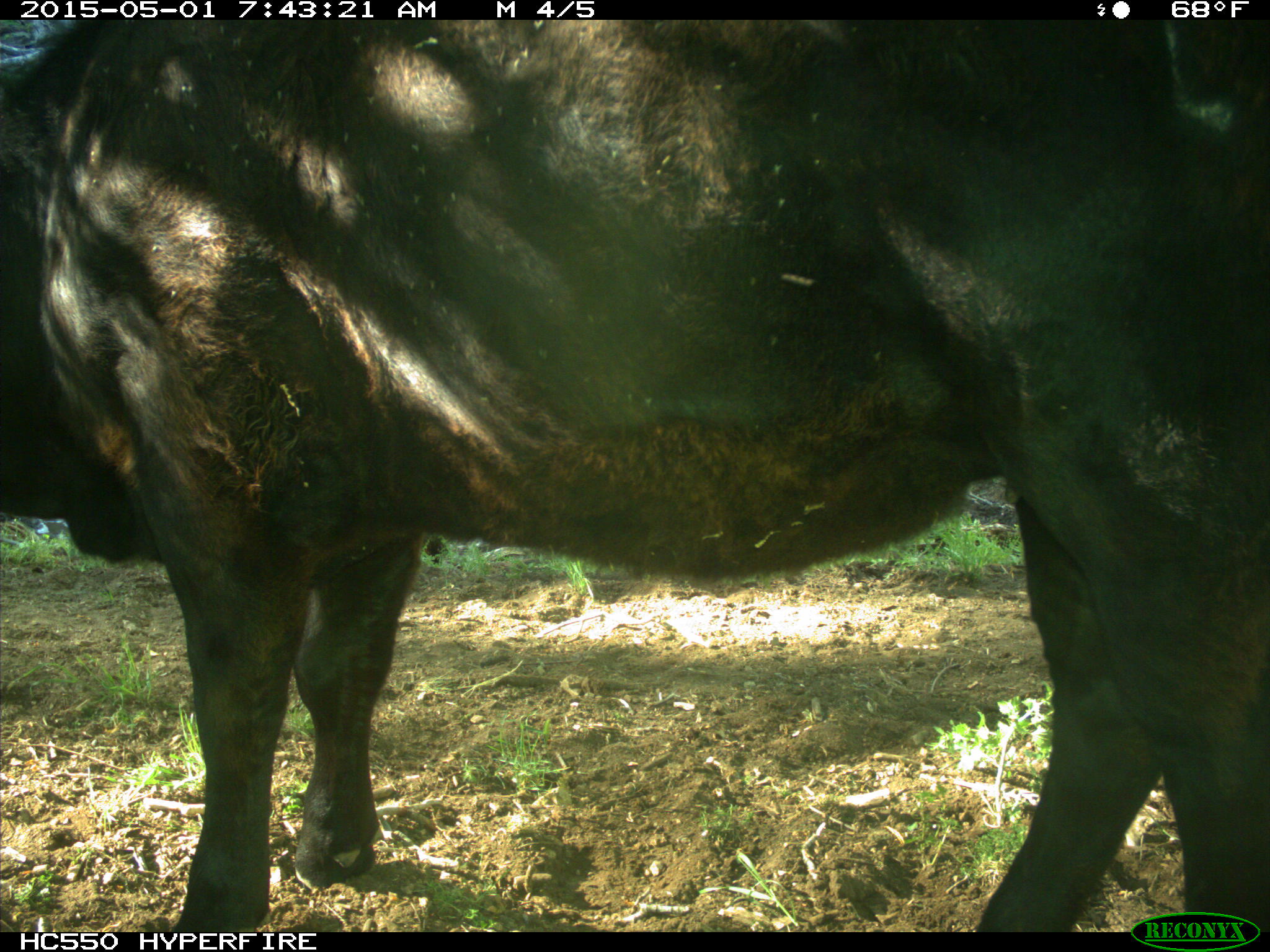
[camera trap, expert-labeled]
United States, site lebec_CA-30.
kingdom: Animalia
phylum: Chordata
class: Mammalia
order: Artiodactyla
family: Bovidae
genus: Bos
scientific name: Bos taurus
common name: domestic cow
Bos taurus (domestic cow).